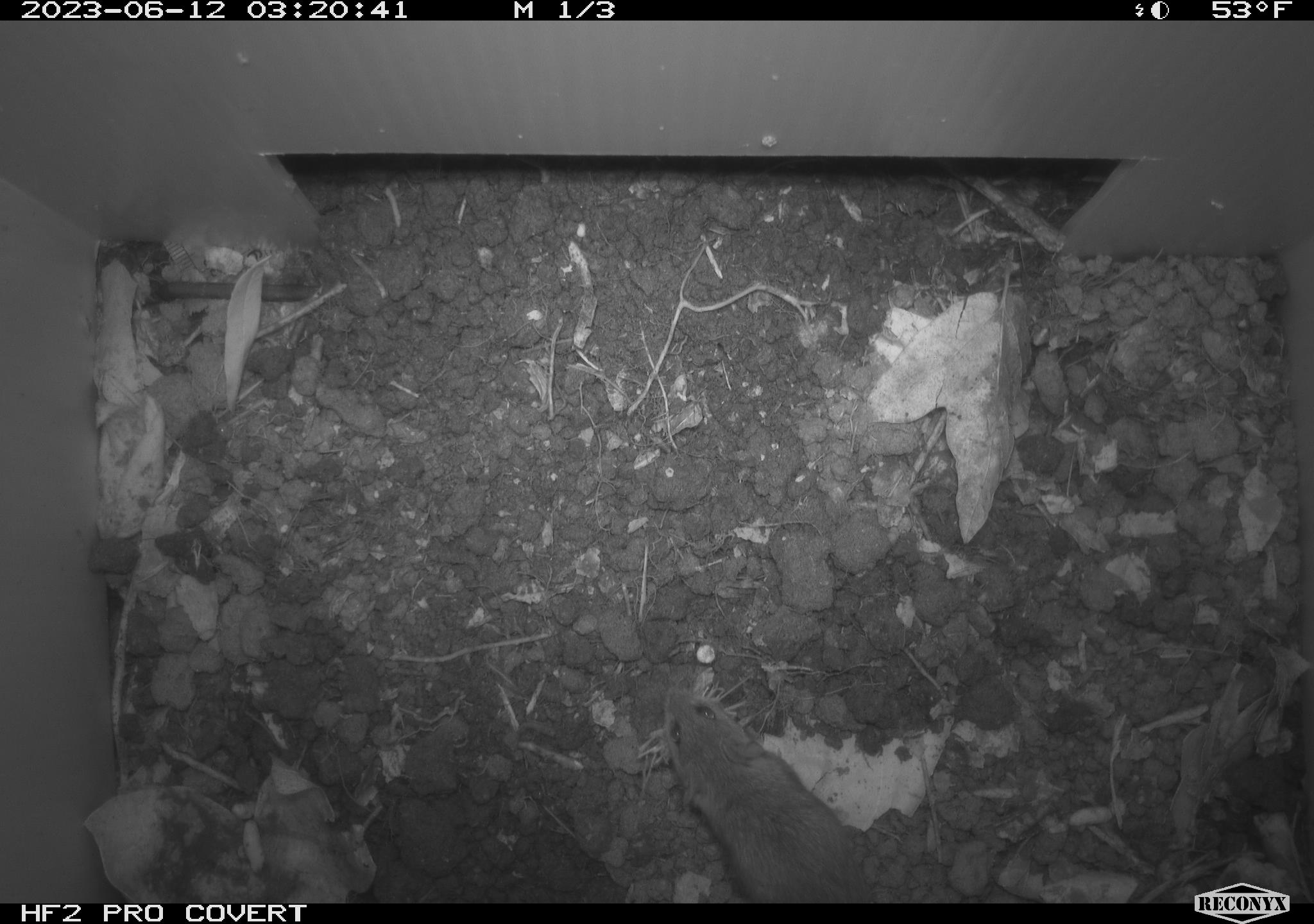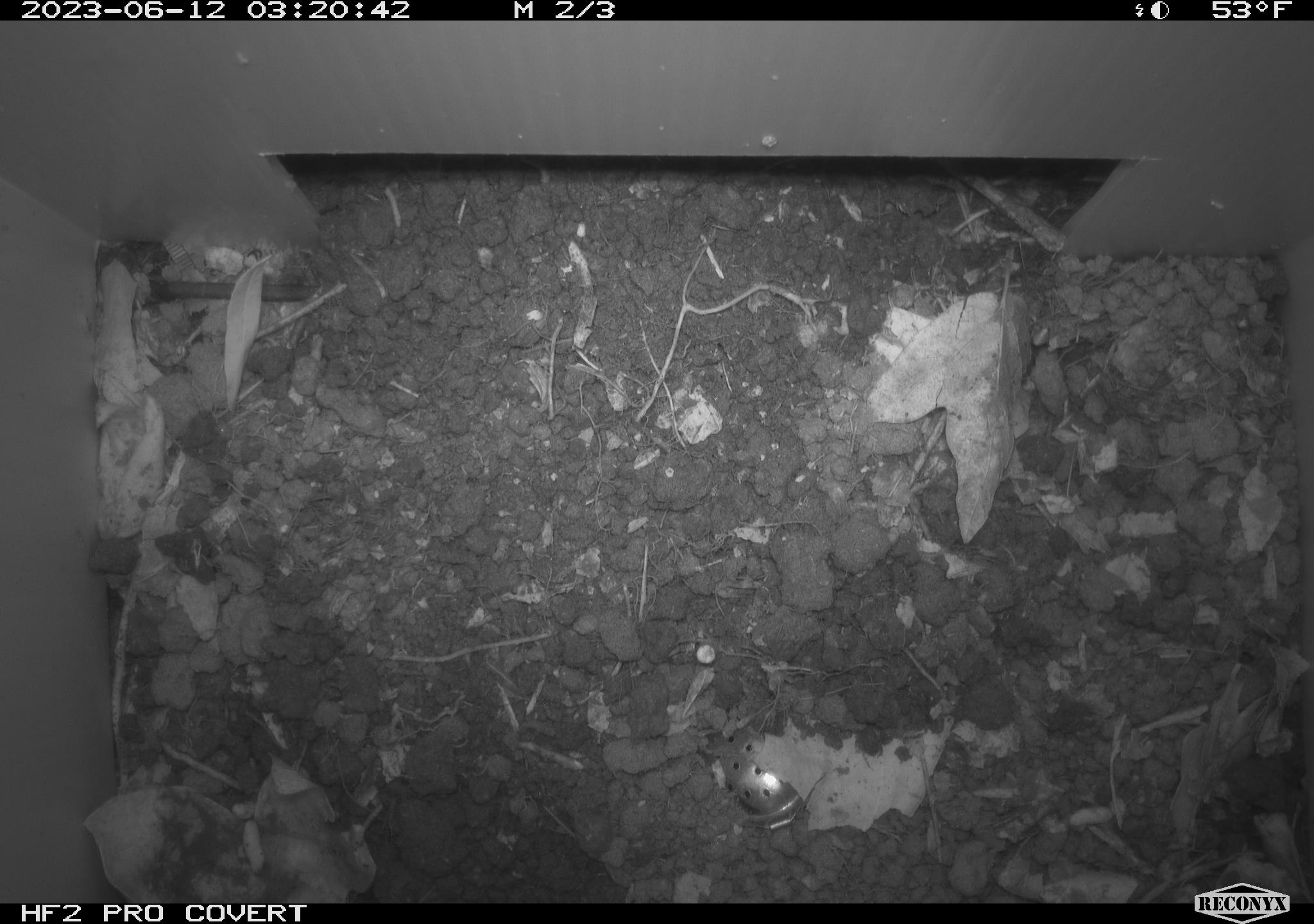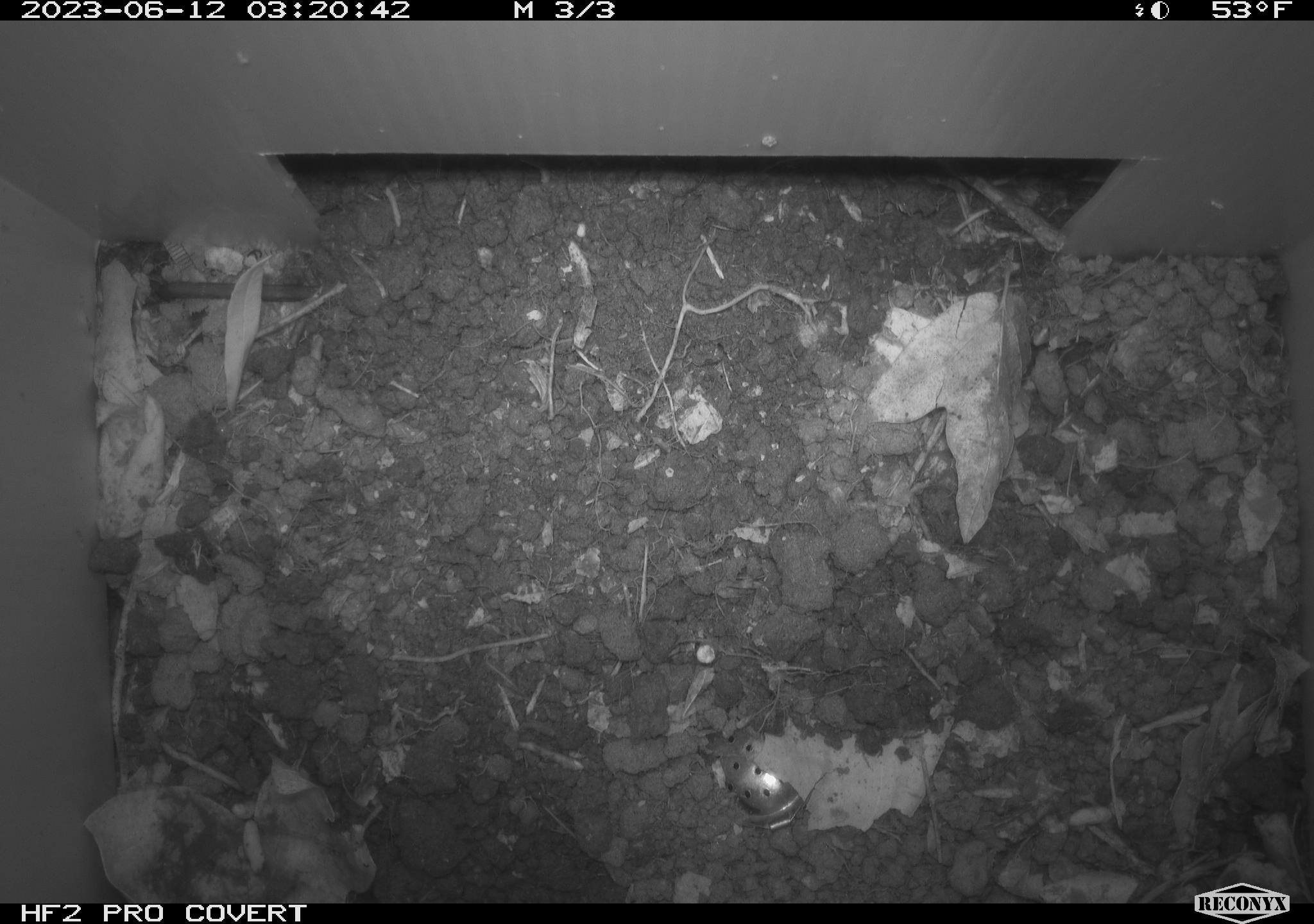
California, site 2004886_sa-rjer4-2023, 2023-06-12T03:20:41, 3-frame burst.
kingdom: Animalia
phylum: Chordata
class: Mammalia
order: Rodentia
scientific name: Rodentia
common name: mouse species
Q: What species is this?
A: Mouse species (Rodentia).